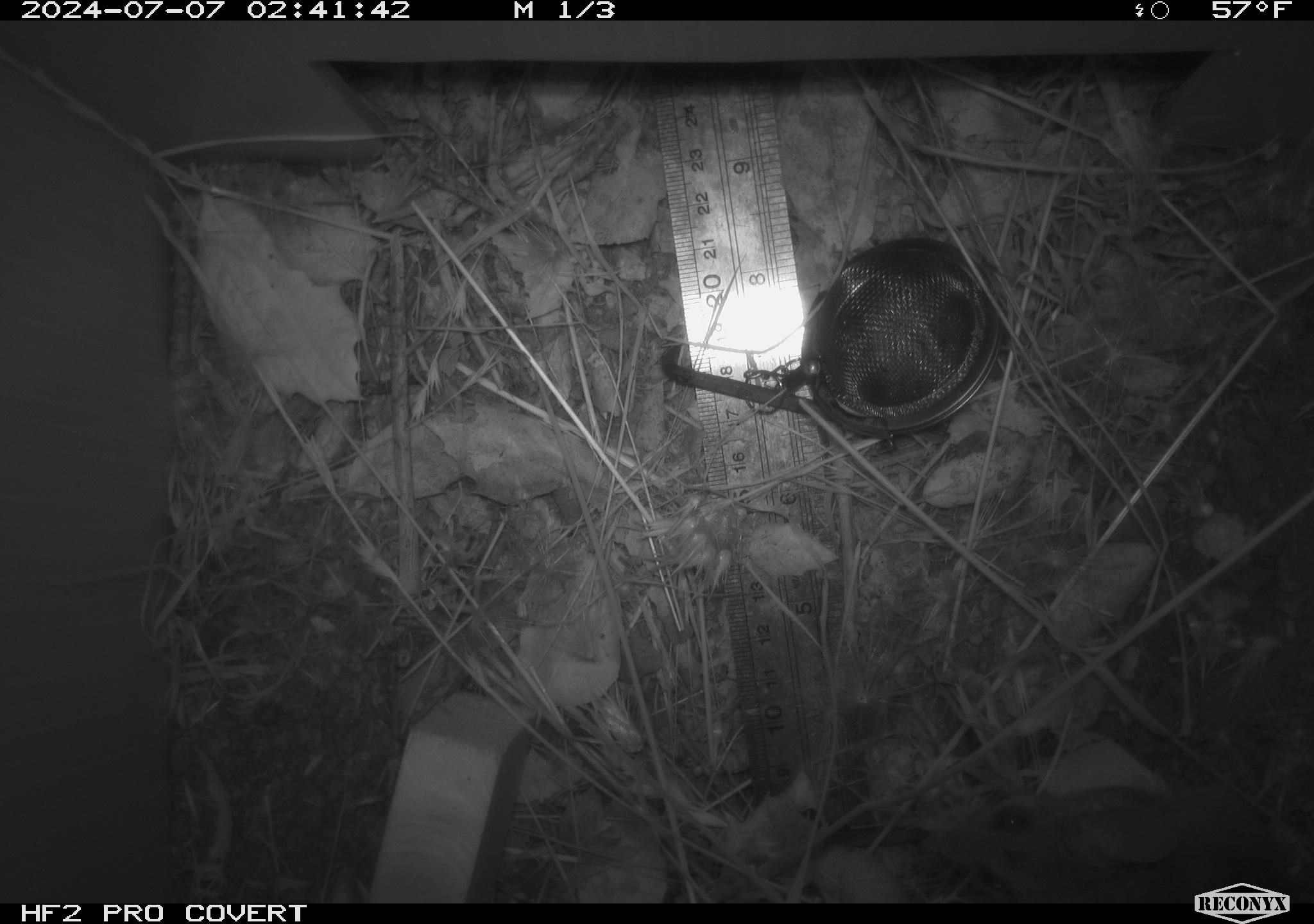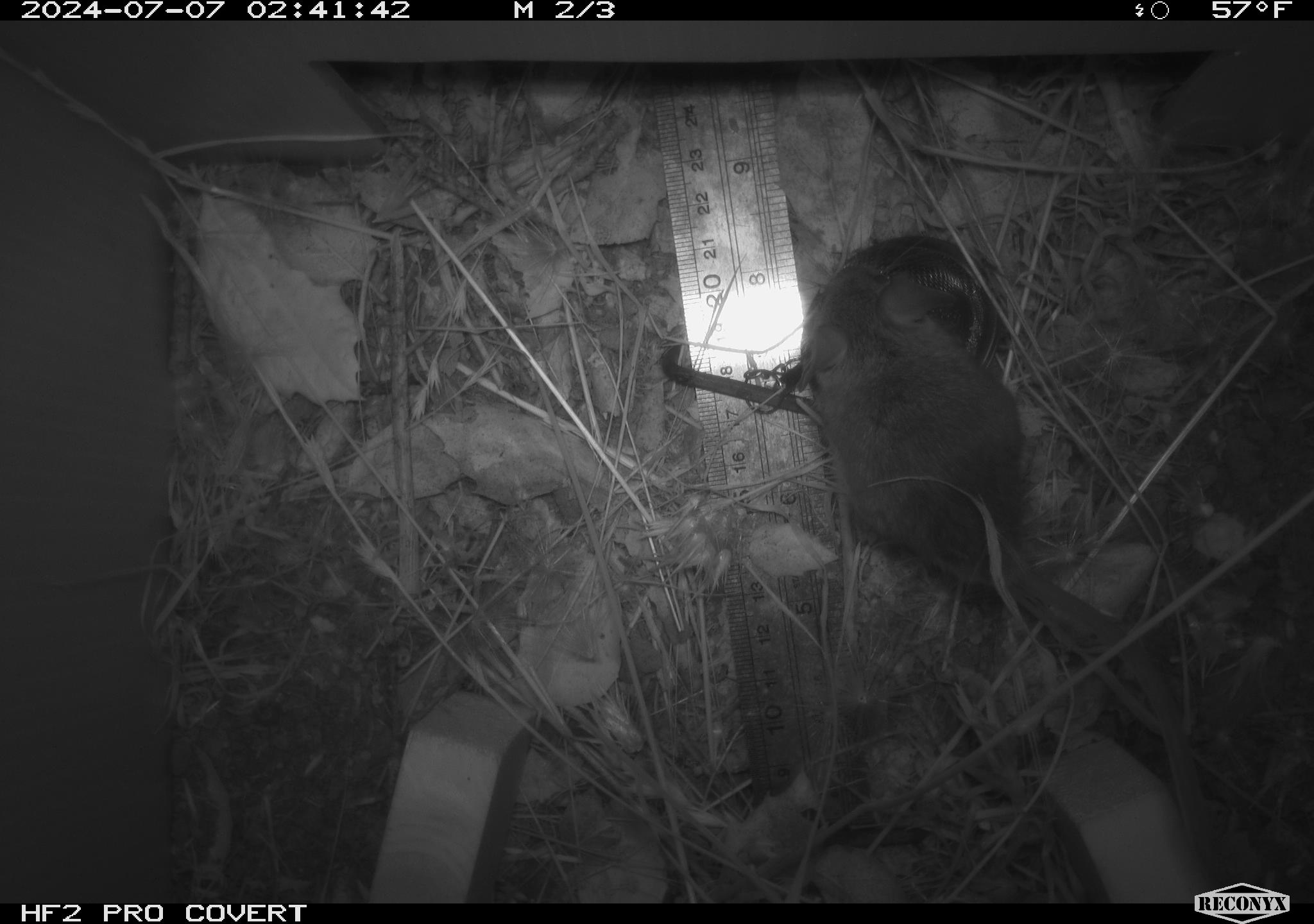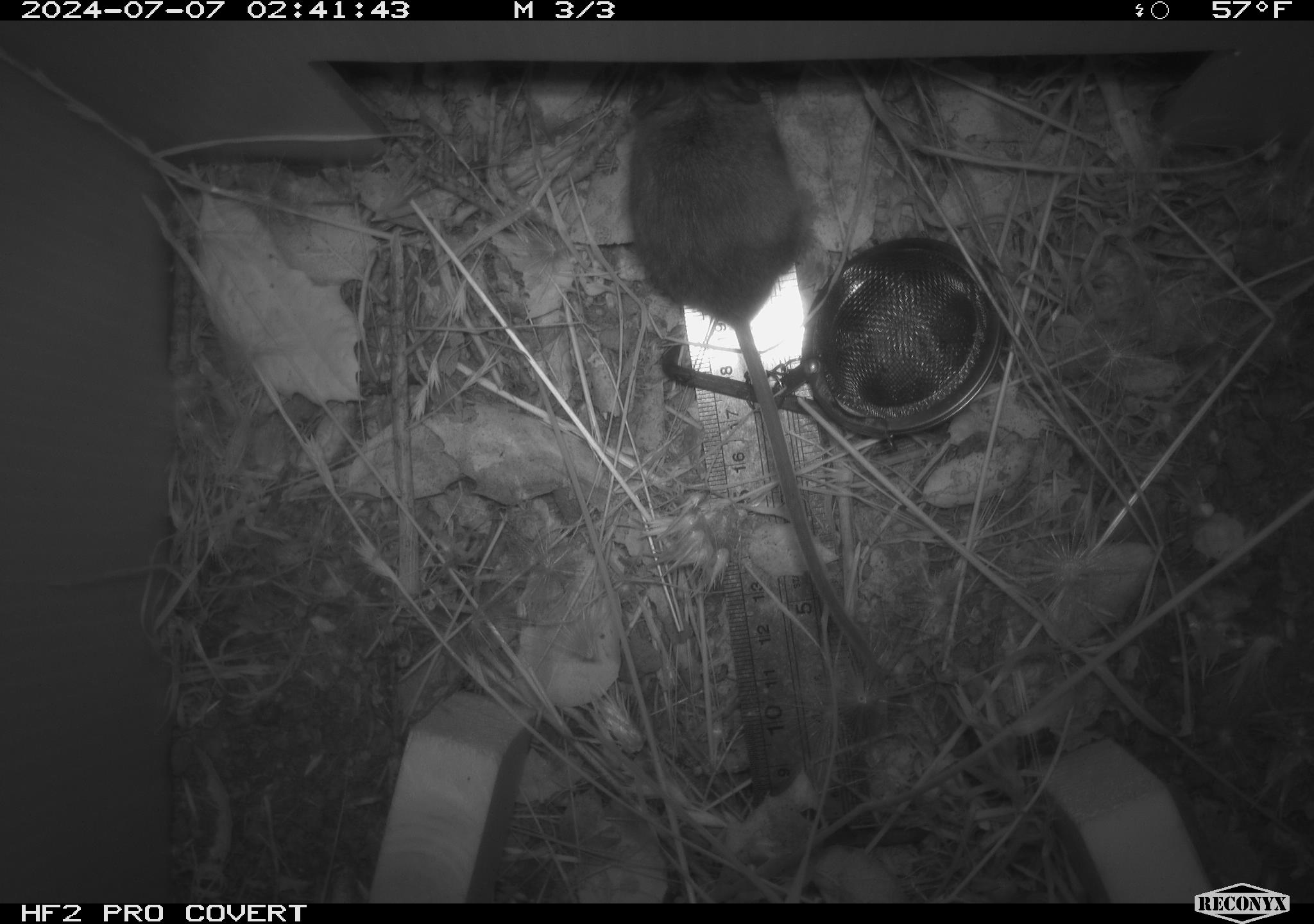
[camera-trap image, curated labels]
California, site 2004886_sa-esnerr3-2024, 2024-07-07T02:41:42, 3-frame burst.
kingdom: Animalia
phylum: Chordata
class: Mammalia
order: Rodentia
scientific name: Rodentia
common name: rodent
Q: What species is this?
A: Rodent (Rodentia).